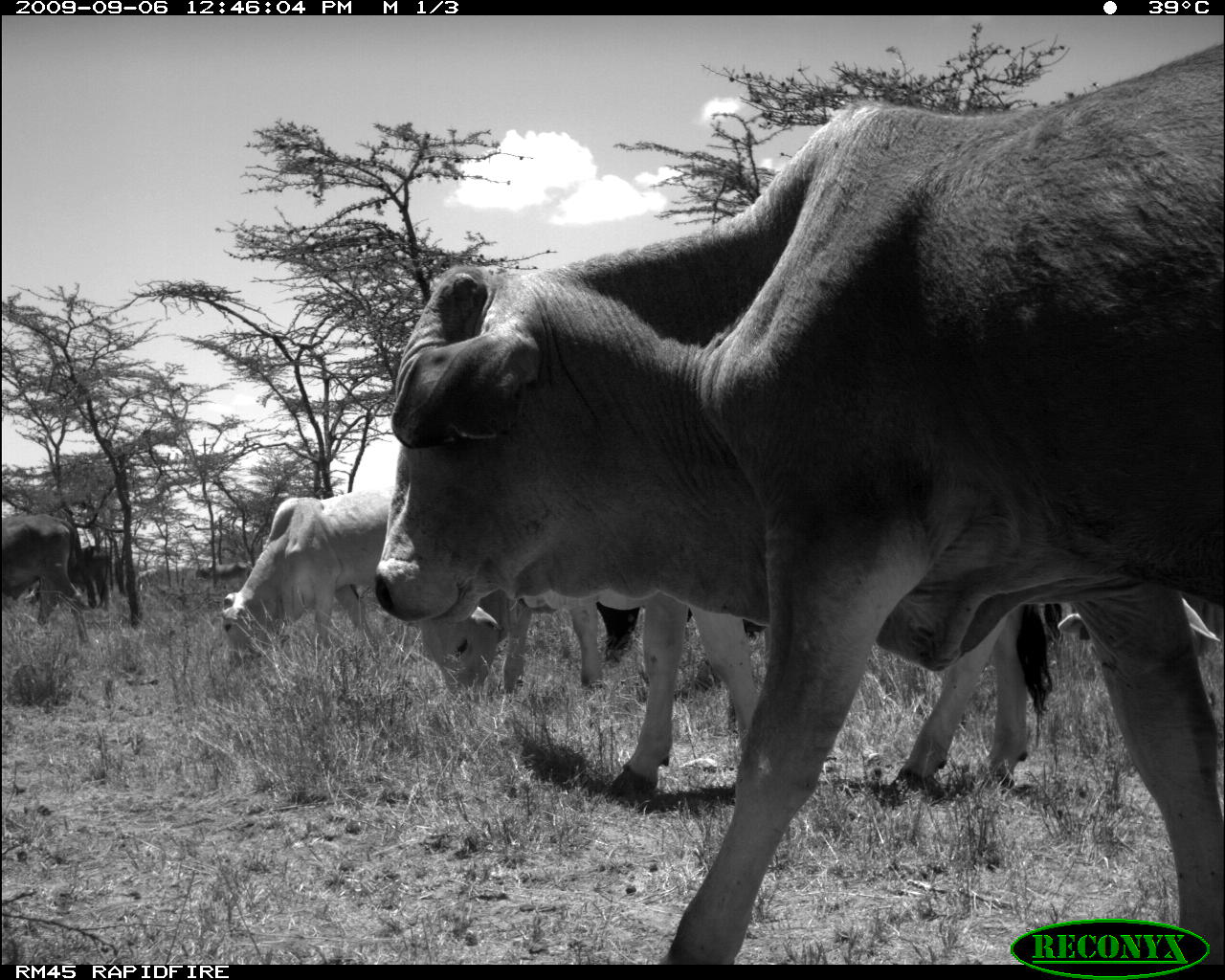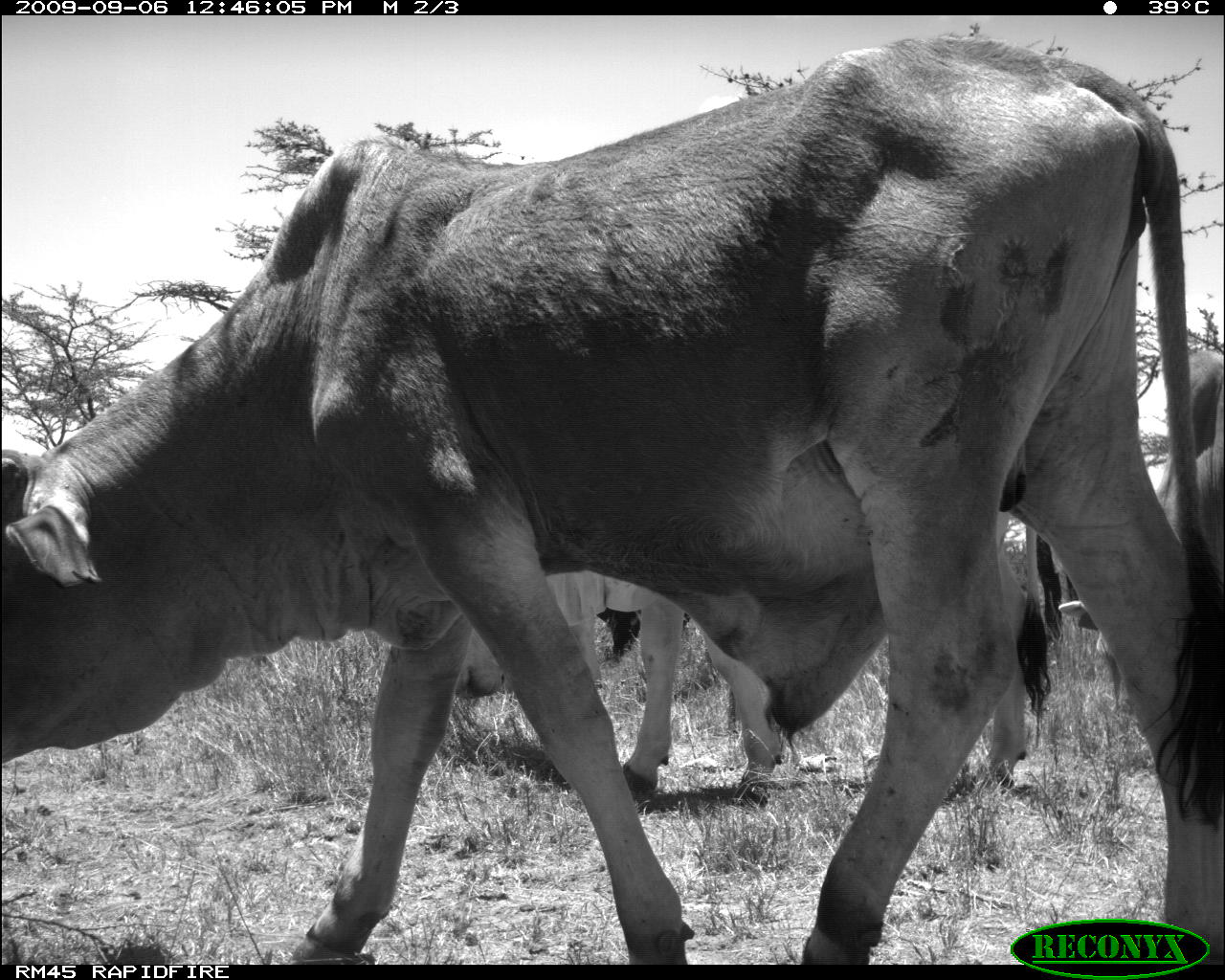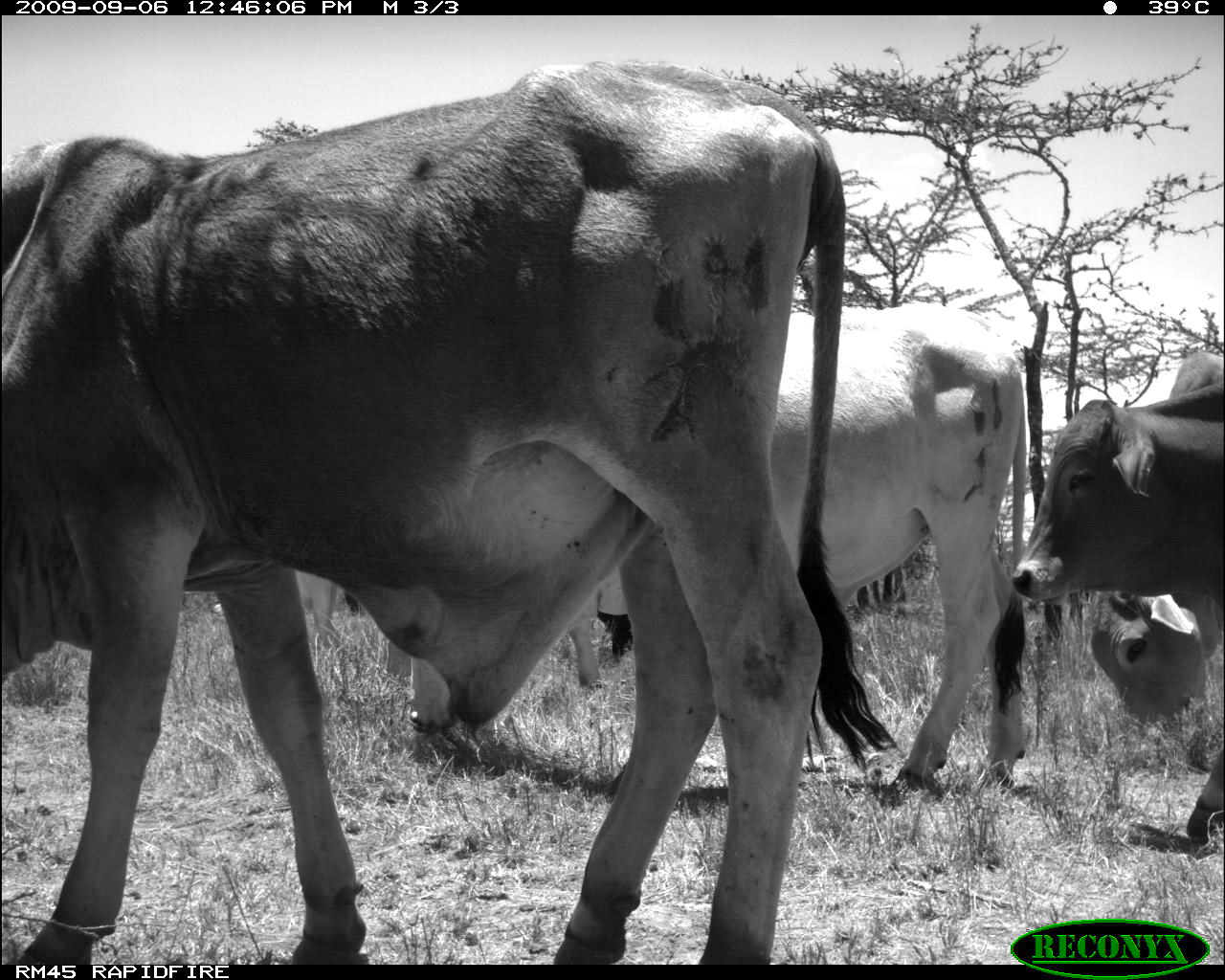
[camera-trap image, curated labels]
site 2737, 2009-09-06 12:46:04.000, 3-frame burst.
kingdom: Animalia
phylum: Chordata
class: Mammalia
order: Artiodactyla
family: Bovidae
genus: Bos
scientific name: Bos taurus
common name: domestic cattle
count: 8